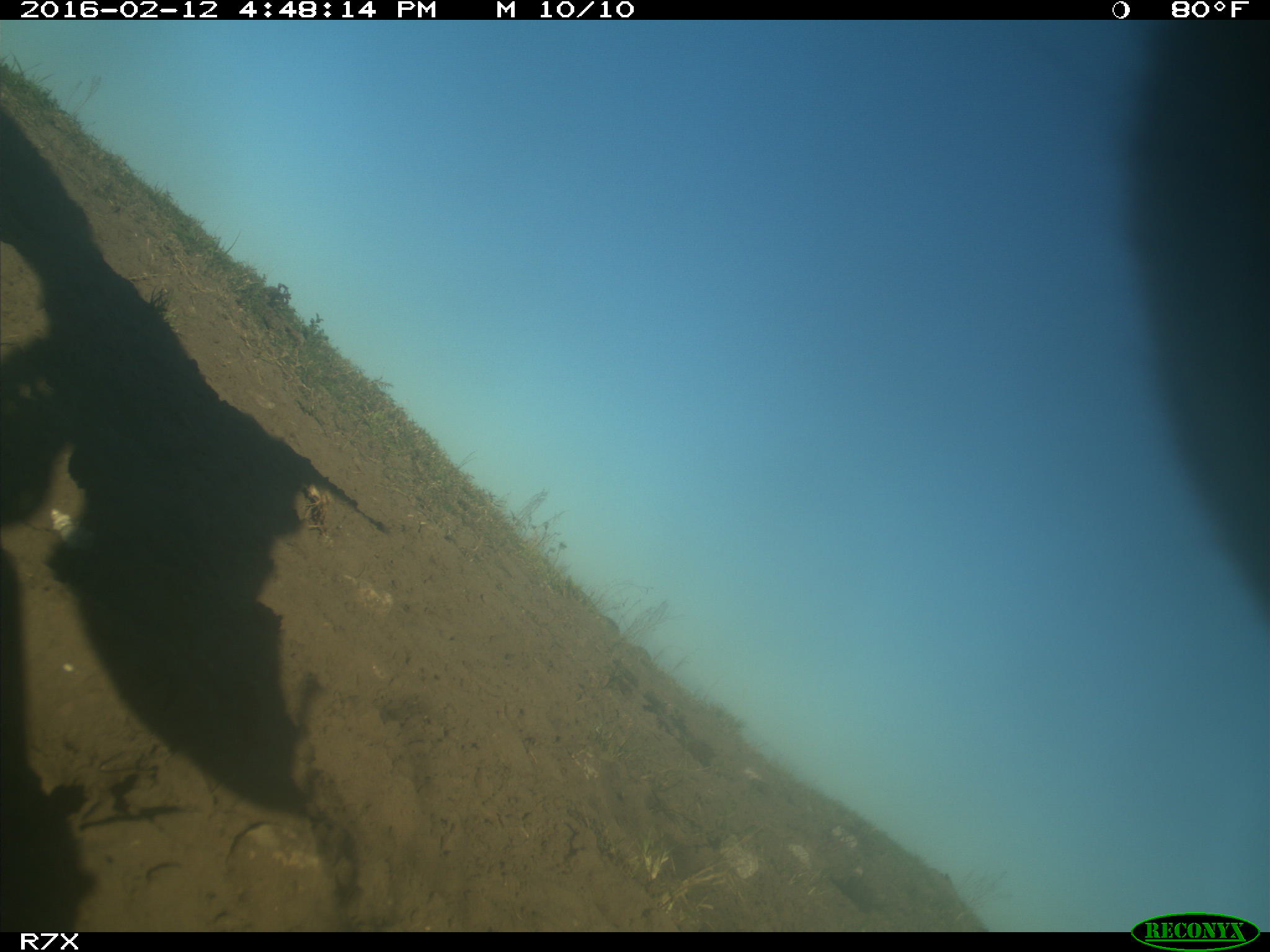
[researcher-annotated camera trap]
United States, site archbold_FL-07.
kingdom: Animalia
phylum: Chordata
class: Mammalia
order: Artiodactyla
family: Bovidae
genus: Bos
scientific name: Bos taurus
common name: domestic cow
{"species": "Bos taurus (domestic cow)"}